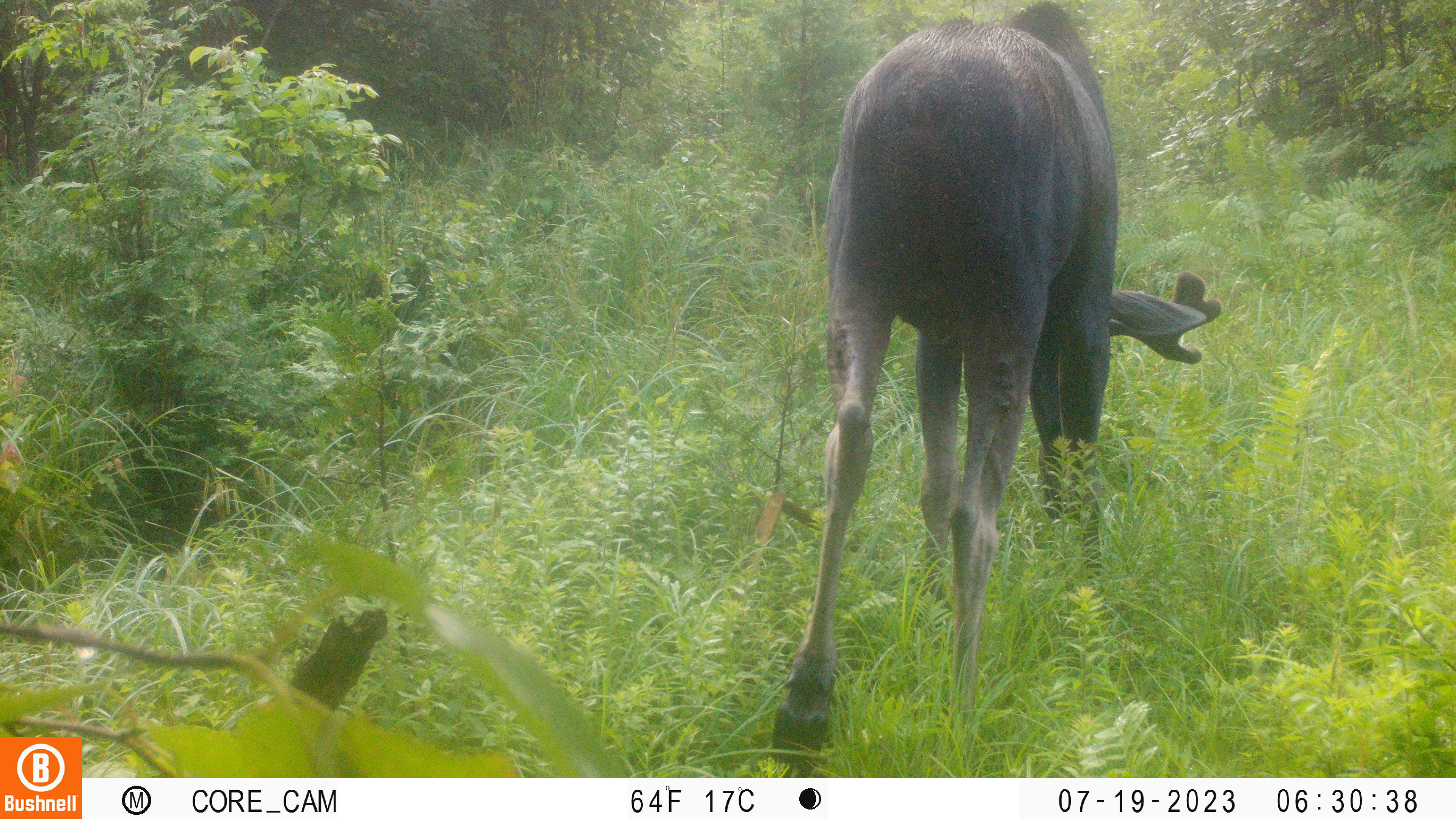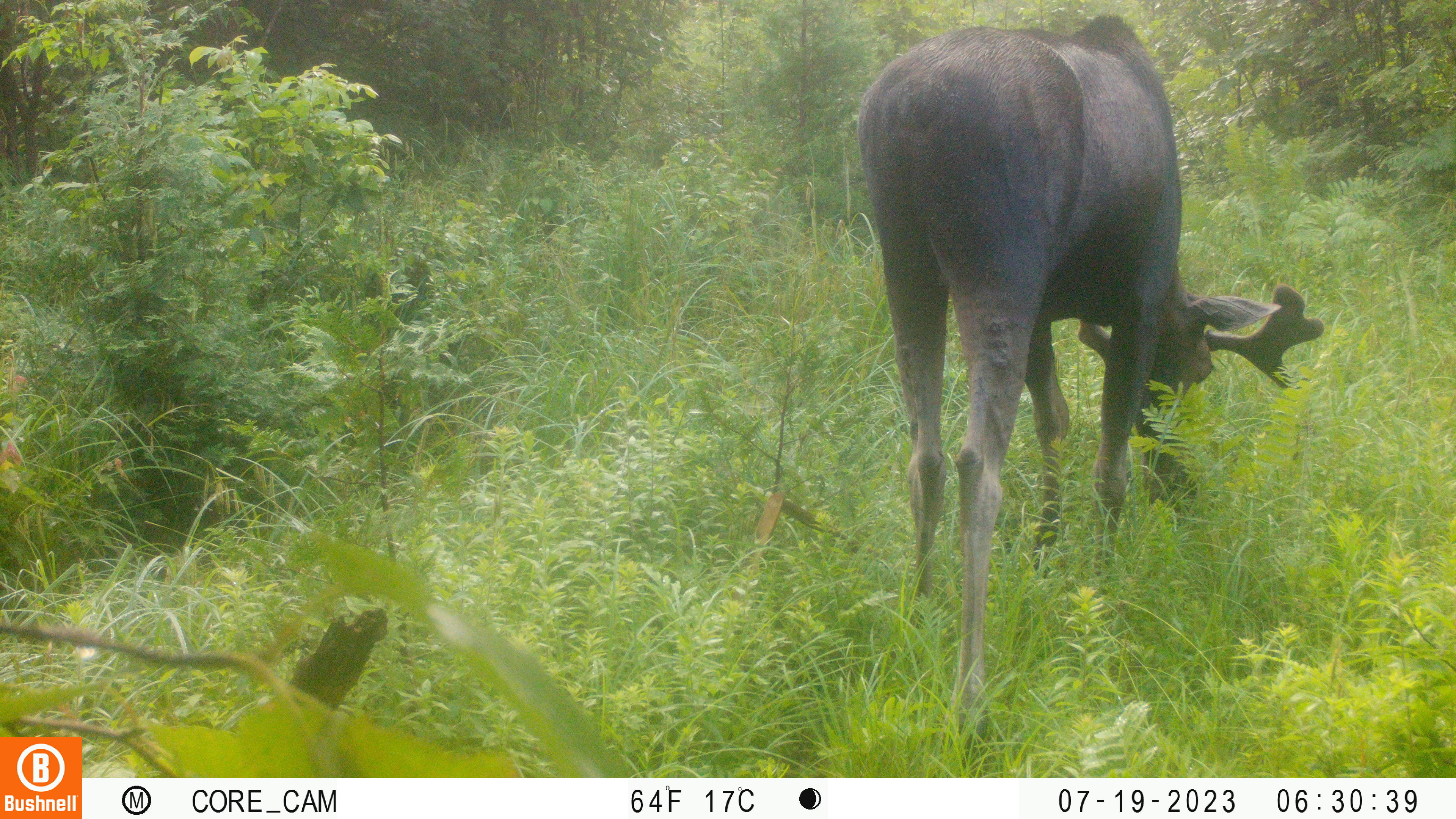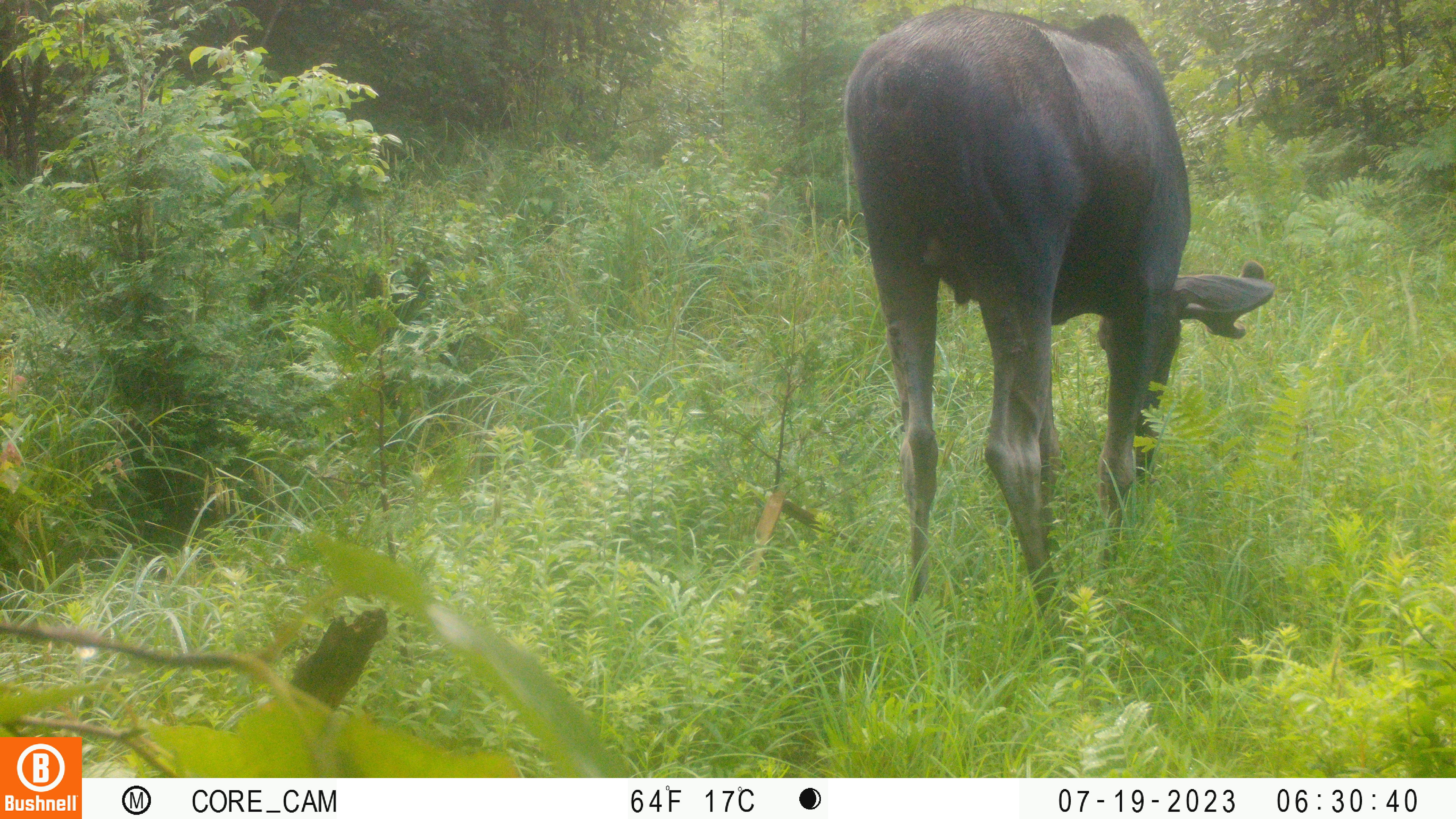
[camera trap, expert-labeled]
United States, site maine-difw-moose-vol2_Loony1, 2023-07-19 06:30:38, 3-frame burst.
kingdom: Animalia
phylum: Chordata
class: Mammalia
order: Artiodactyla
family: Cervidae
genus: Alces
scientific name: Alces alces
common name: moose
Moose (Alces alces).